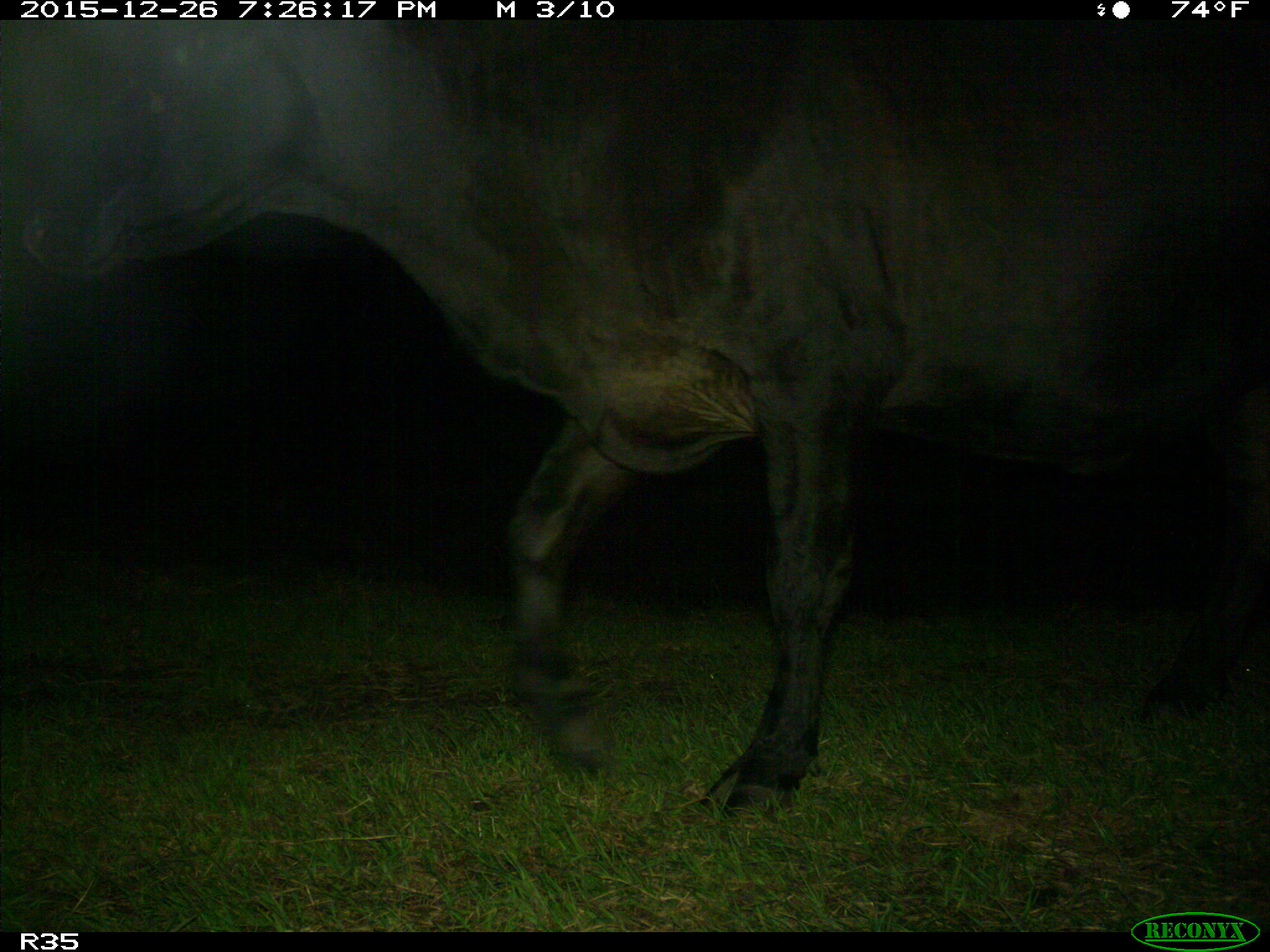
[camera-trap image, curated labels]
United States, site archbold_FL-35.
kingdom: Animalia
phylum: Chordata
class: Mammalia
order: Artiodactyla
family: Bovidae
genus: Bos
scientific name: Bos taurus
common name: domestic cow